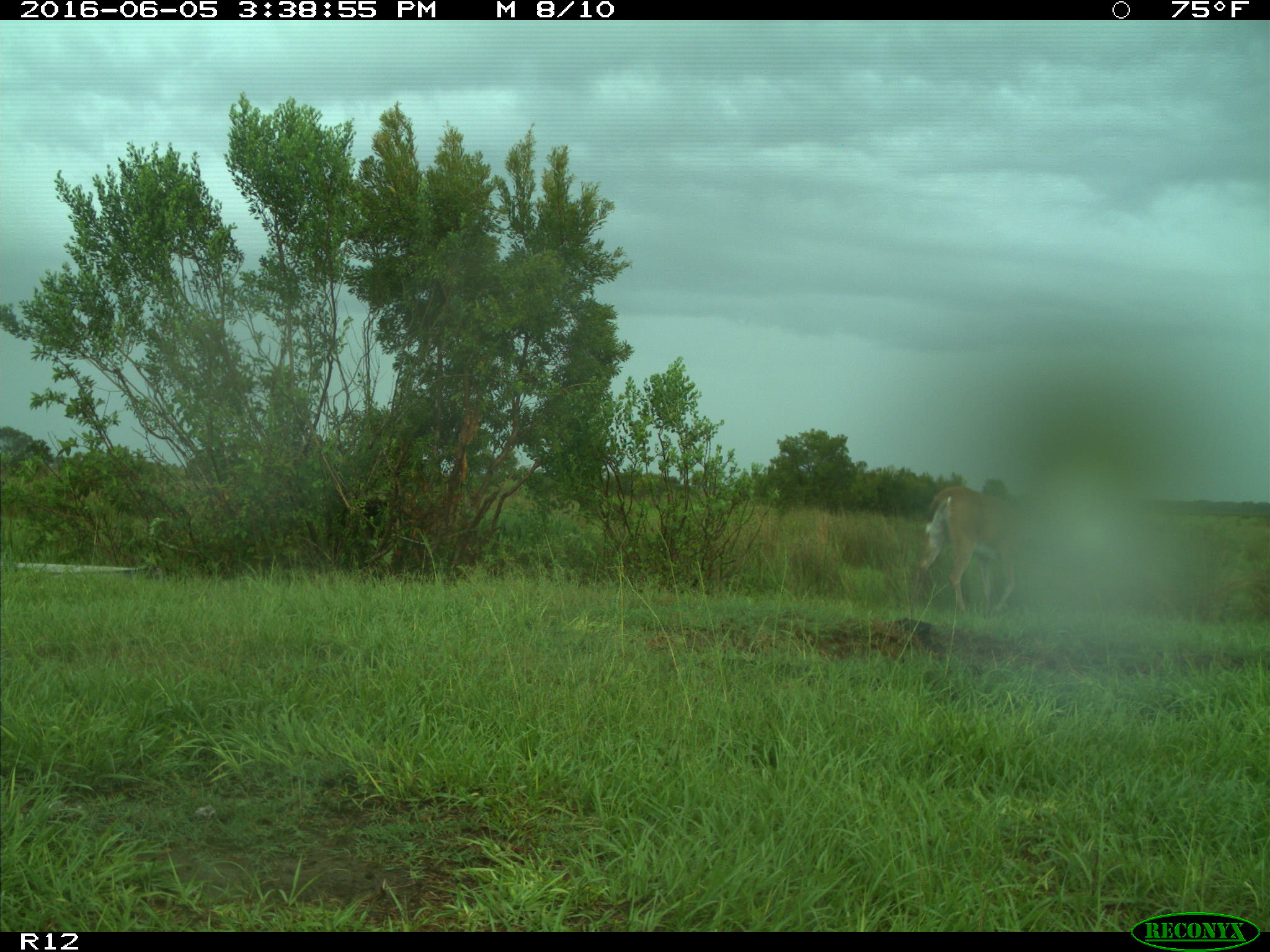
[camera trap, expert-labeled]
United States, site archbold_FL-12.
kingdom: Animalia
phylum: Chordata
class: Mammalia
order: Artiodactyla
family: Cervidae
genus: Odocoileus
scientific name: Odocoileus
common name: deer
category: unidentified deer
Unidentified deer (deer) (Odocoileus).